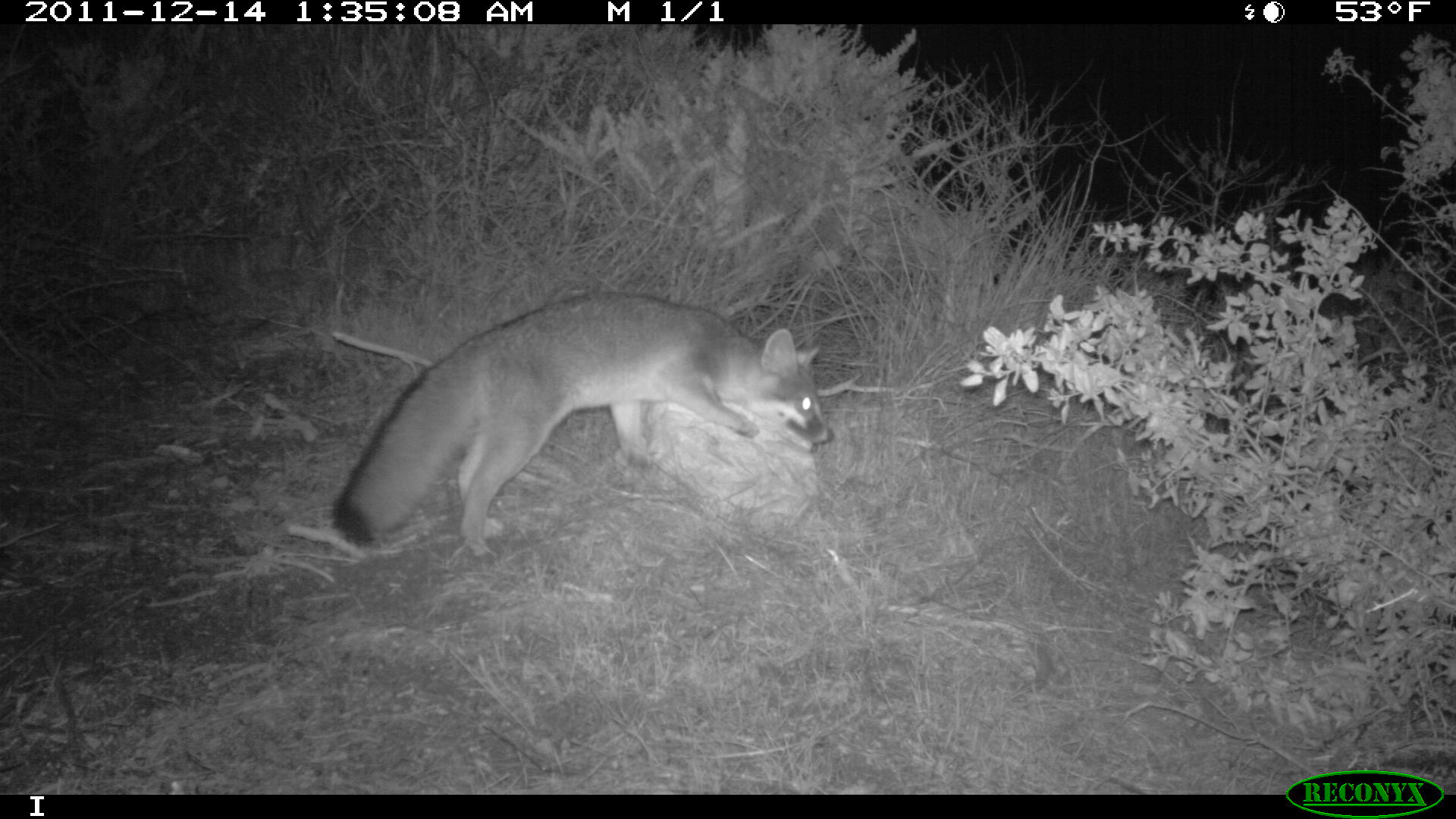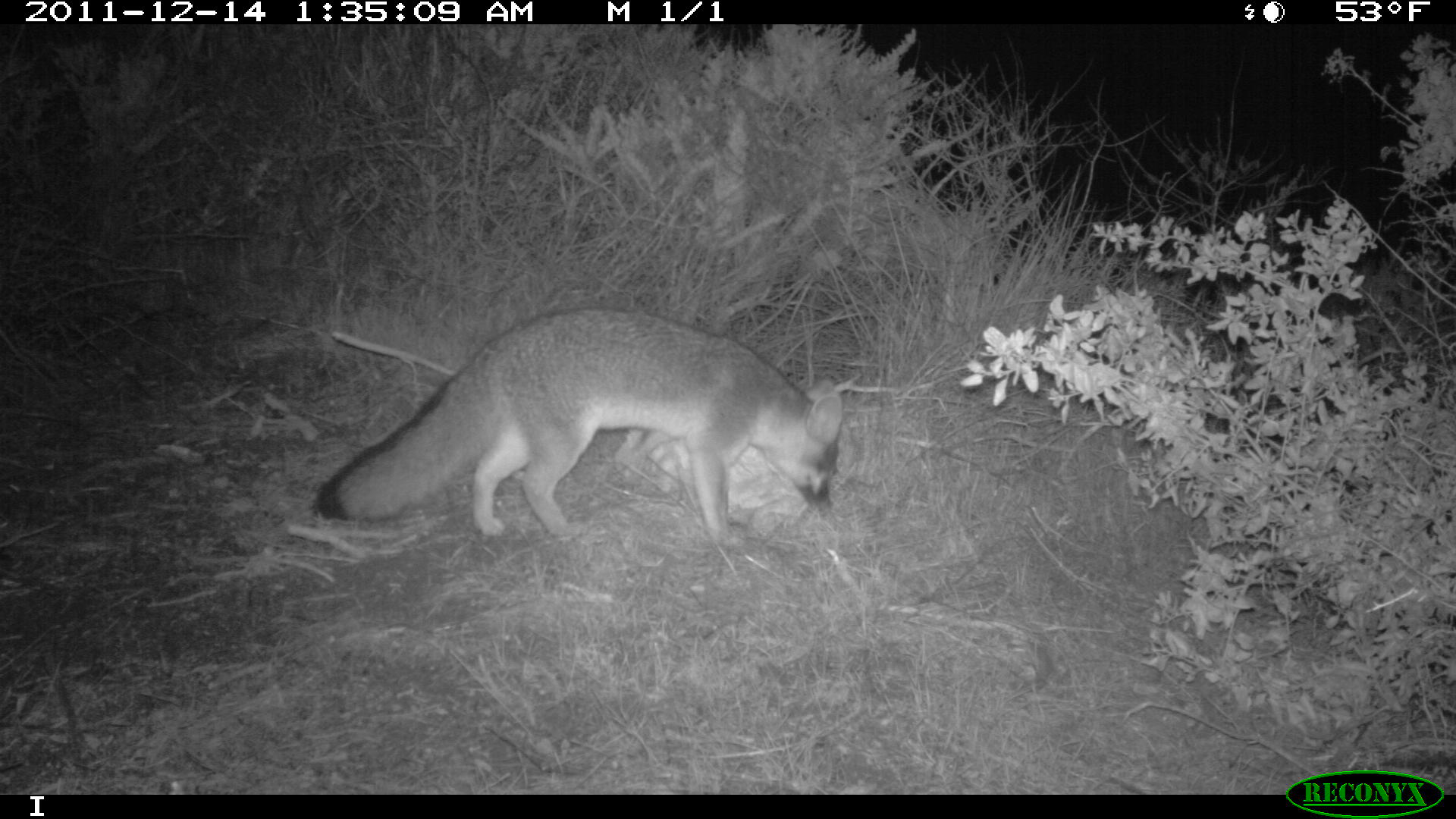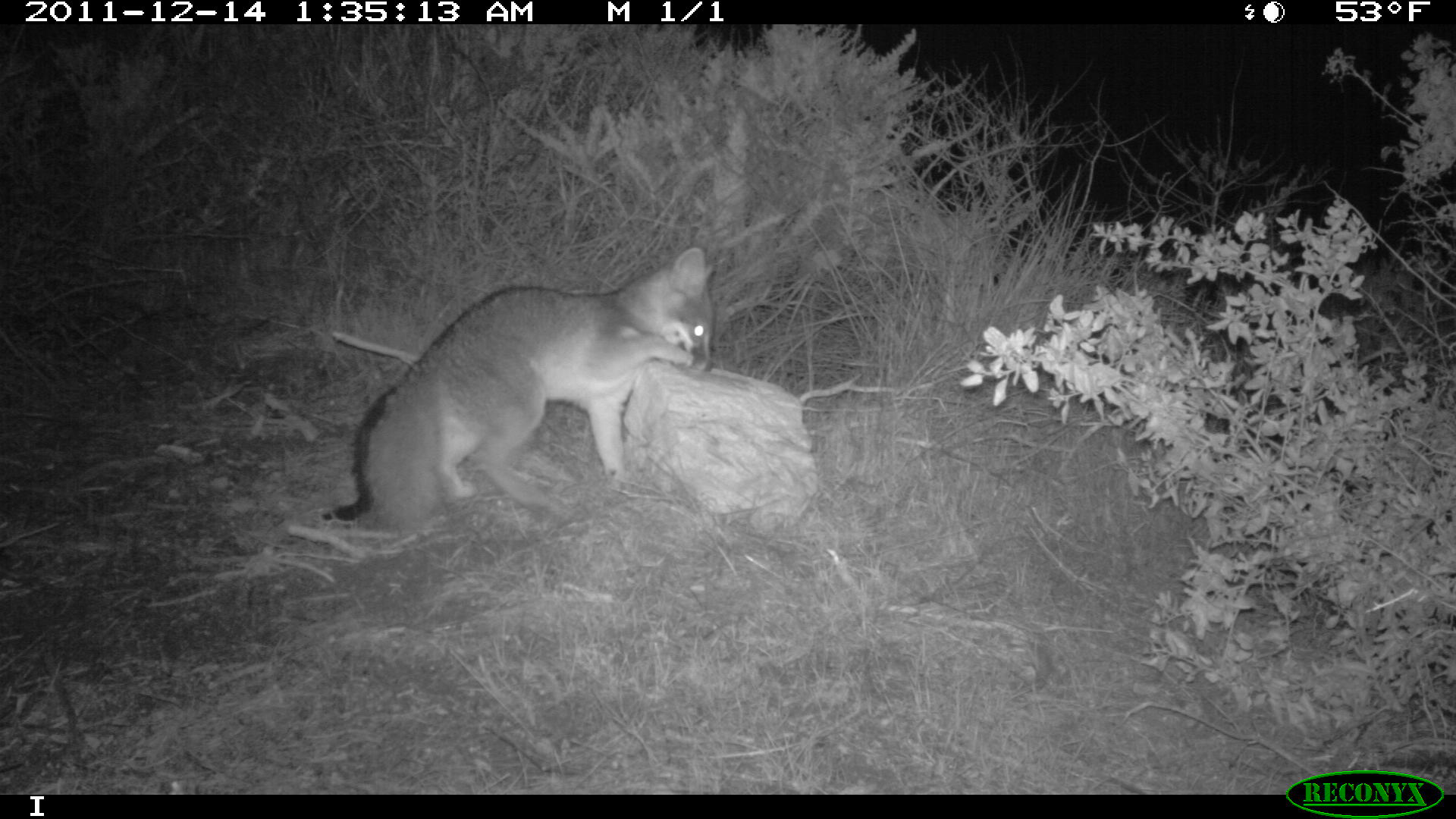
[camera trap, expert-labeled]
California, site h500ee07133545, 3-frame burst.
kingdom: Animalia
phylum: Chordata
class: Mammalia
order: Carnivora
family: Canidae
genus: Urocyon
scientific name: Urocyon littoralis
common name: island fox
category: fox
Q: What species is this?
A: Fox (island fox) (Urocyon littoralis).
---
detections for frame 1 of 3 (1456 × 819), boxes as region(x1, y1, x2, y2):
fox: region(328, 290, 835, 557)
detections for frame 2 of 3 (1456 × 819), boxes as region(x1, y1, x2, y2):
fox: region(318, 307, 841, 545)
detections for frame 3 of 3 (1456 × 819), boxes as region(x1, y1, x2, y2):
fox: region(321, 246, 716, 538)